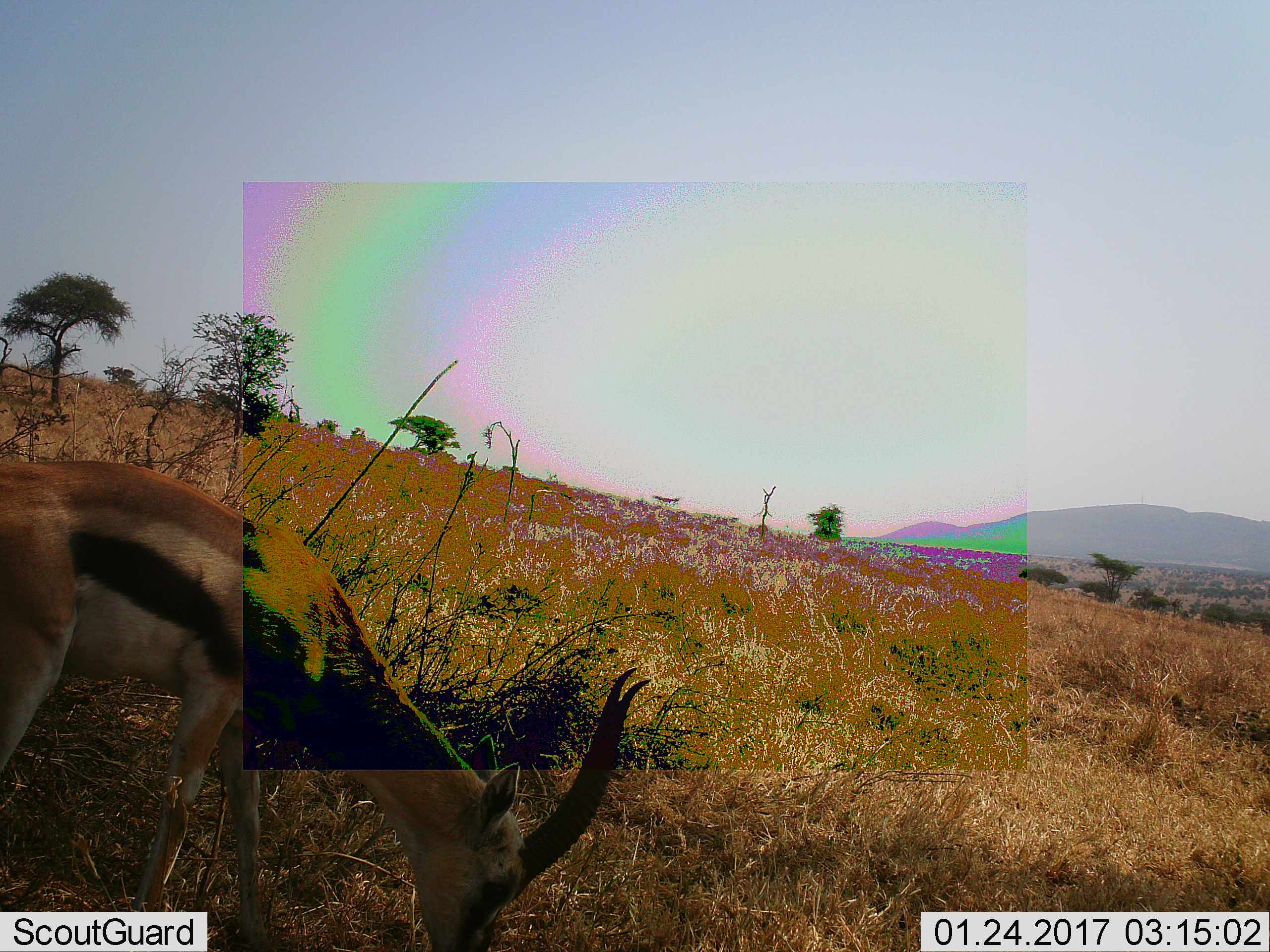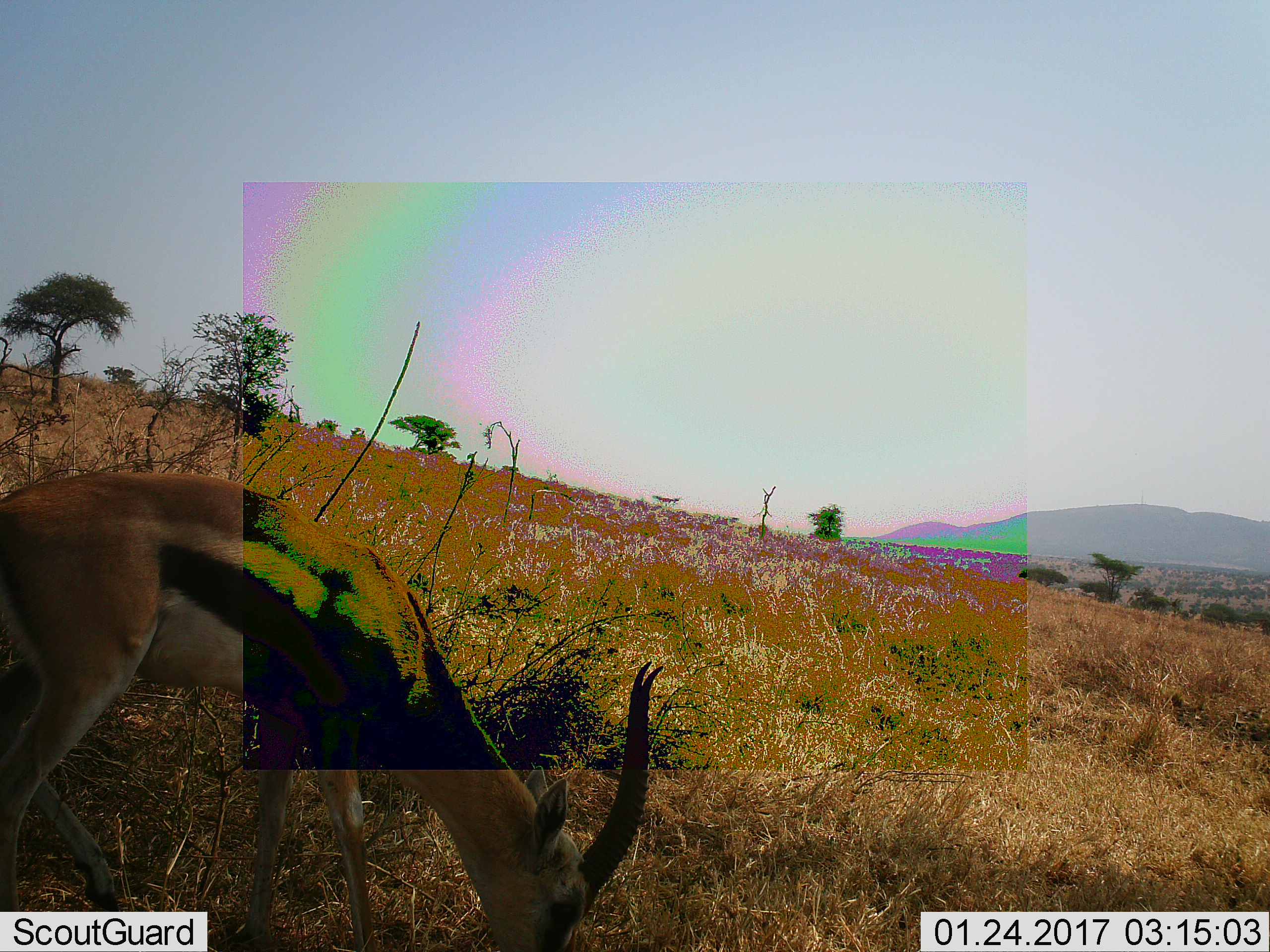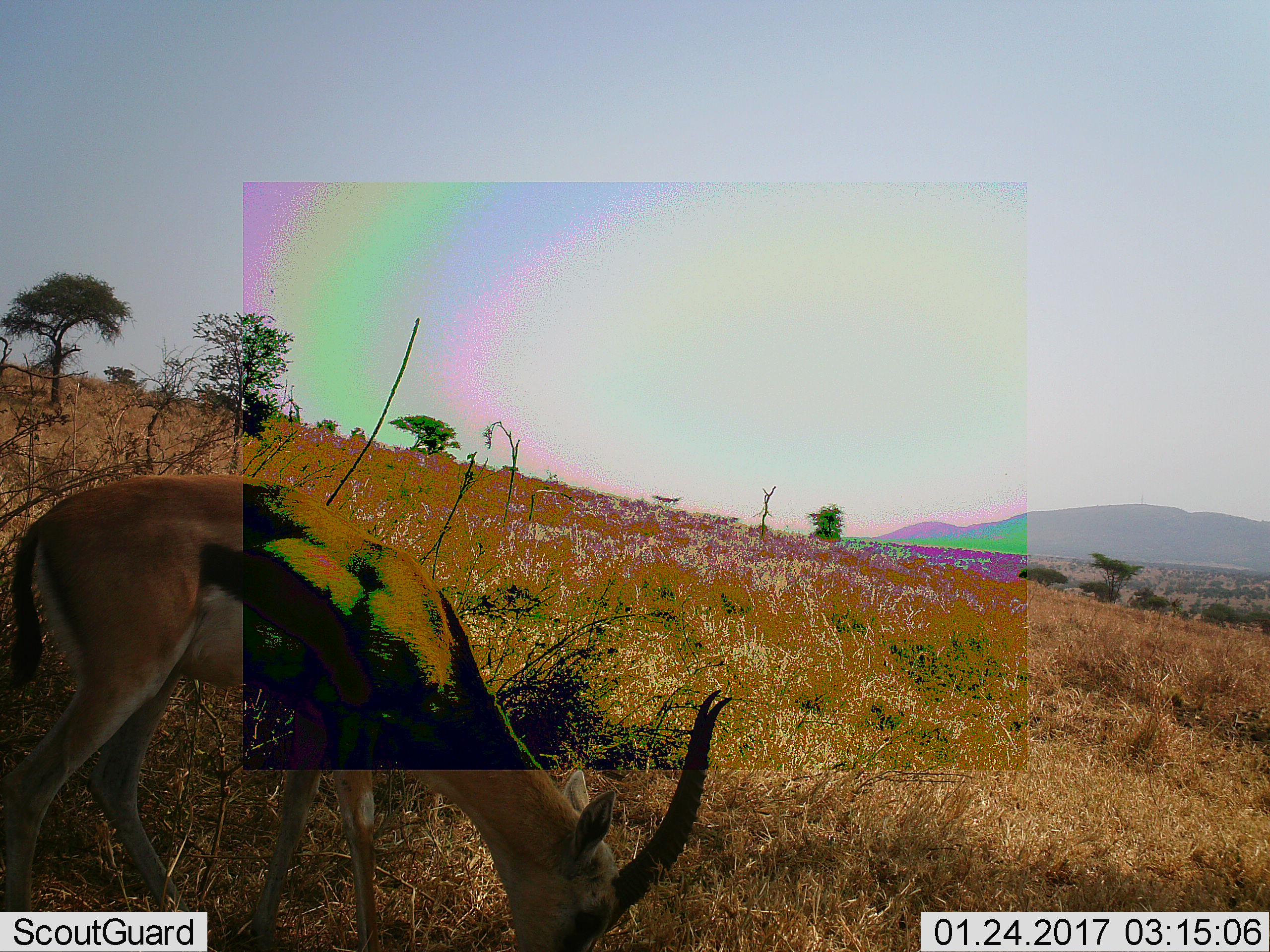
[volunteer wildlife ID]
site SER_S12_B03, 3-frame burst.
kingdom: Animalia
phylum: Chordata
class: Mammalia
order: Artiodactyla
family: Bovidae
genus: Eudorcas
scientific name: Eudorcas thomsonii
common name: thomson's gazelle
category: gazellethomsons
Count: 1.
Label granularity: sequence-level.